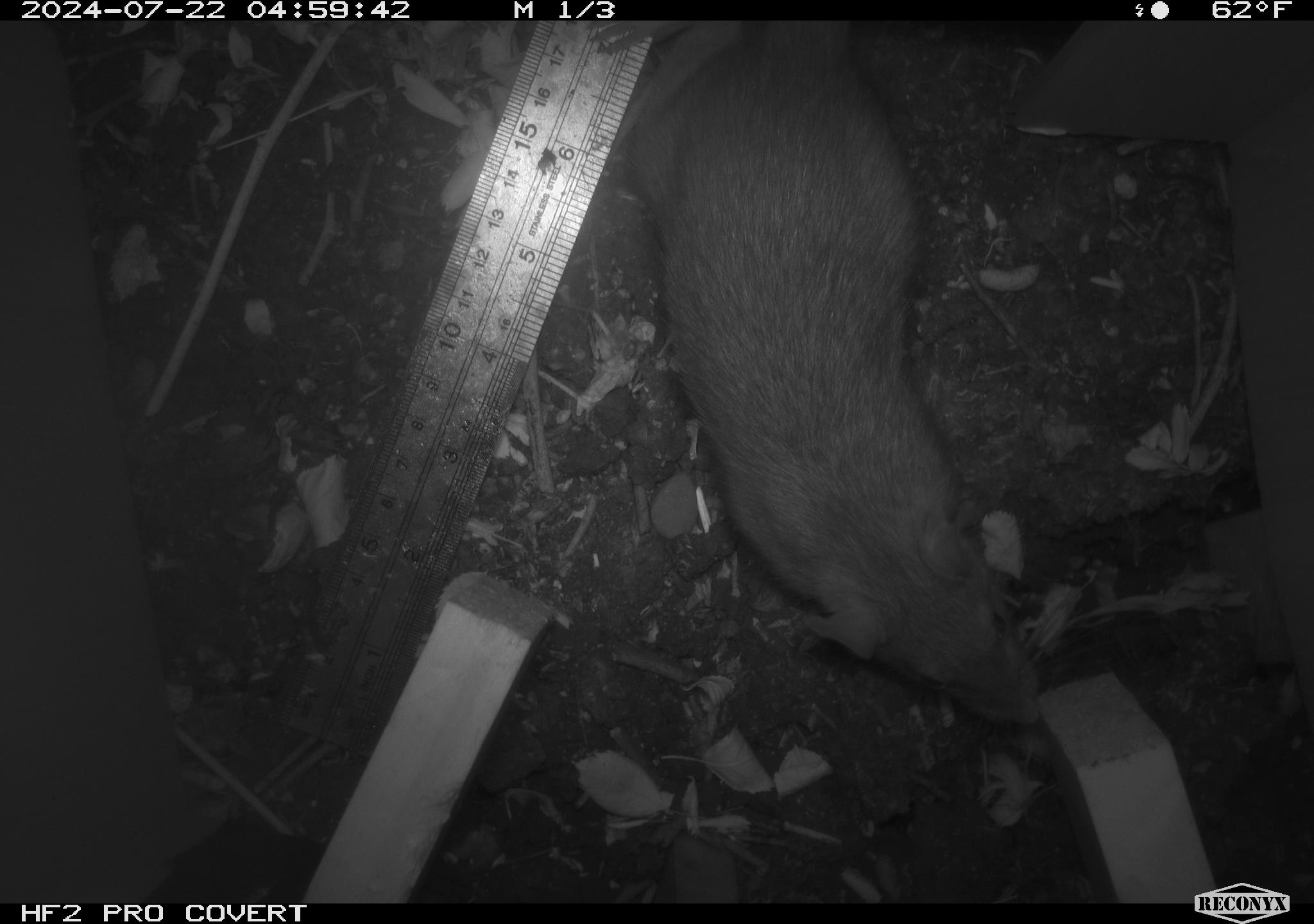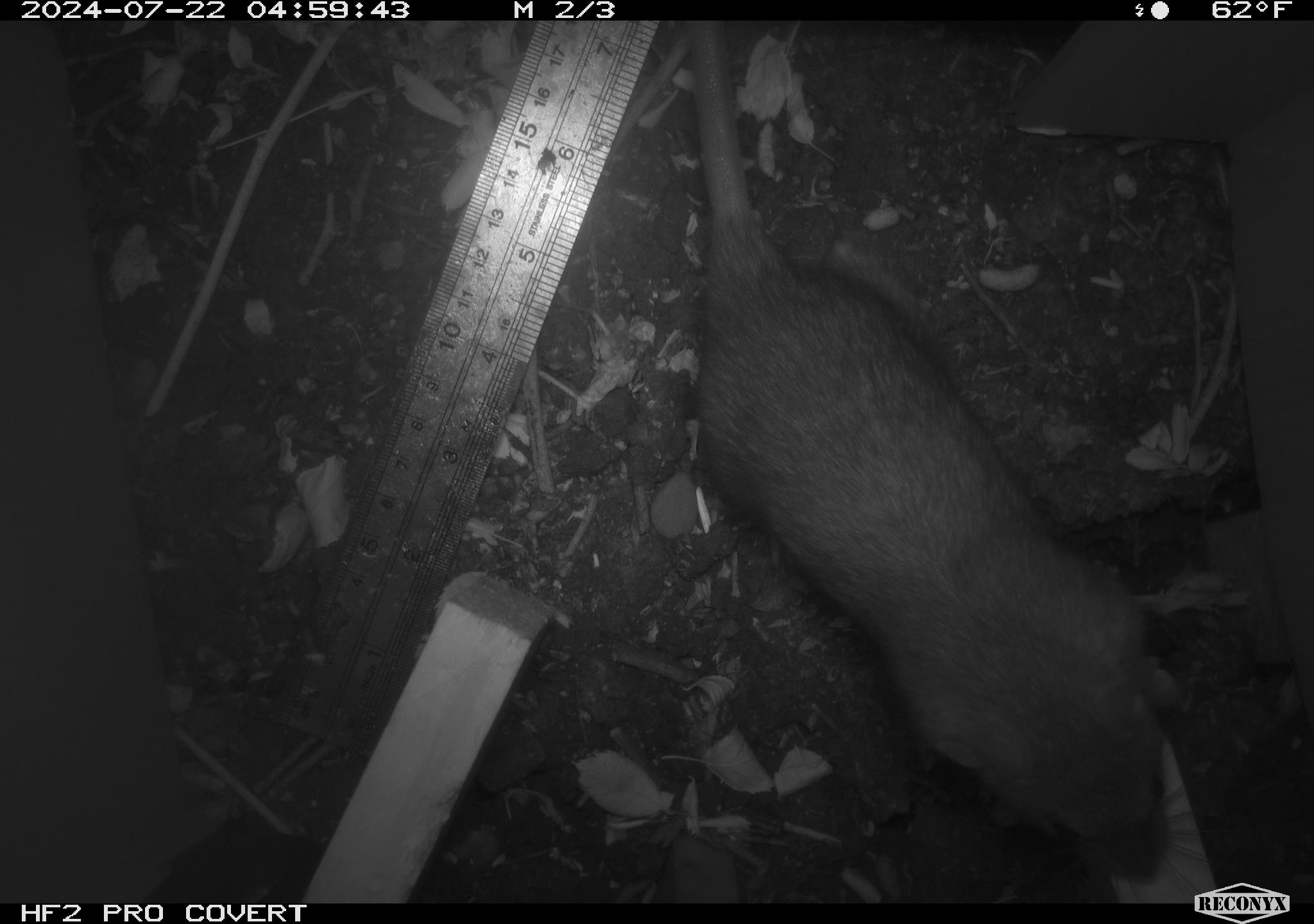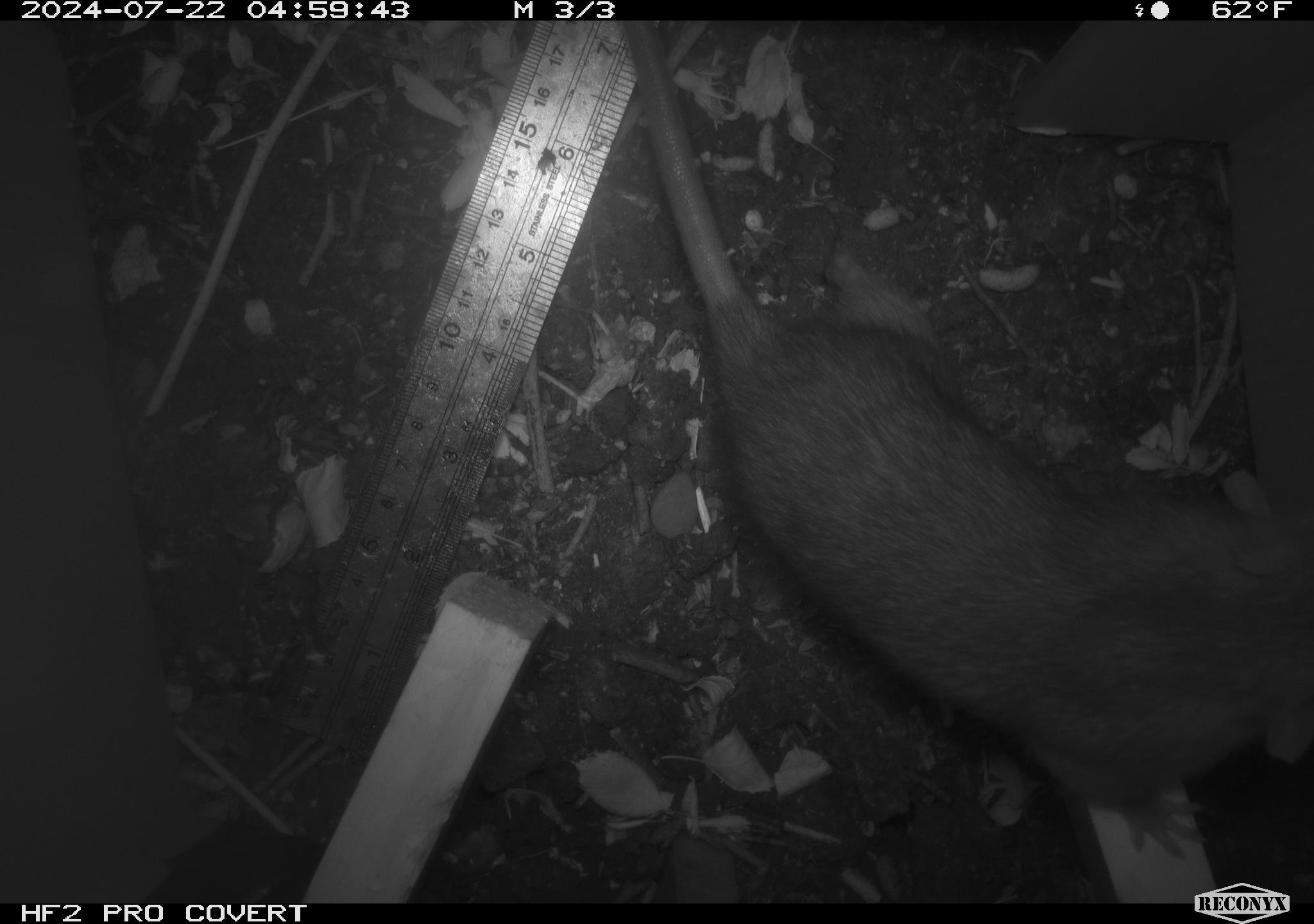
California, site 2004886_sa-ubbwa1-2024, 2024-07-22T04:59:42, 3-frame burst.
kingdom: Animalia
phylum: Chordata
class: Mammalia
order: Rodentia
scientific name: Rodentia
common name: woodrat or rat or mouse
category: woodrat or rat or mouse species